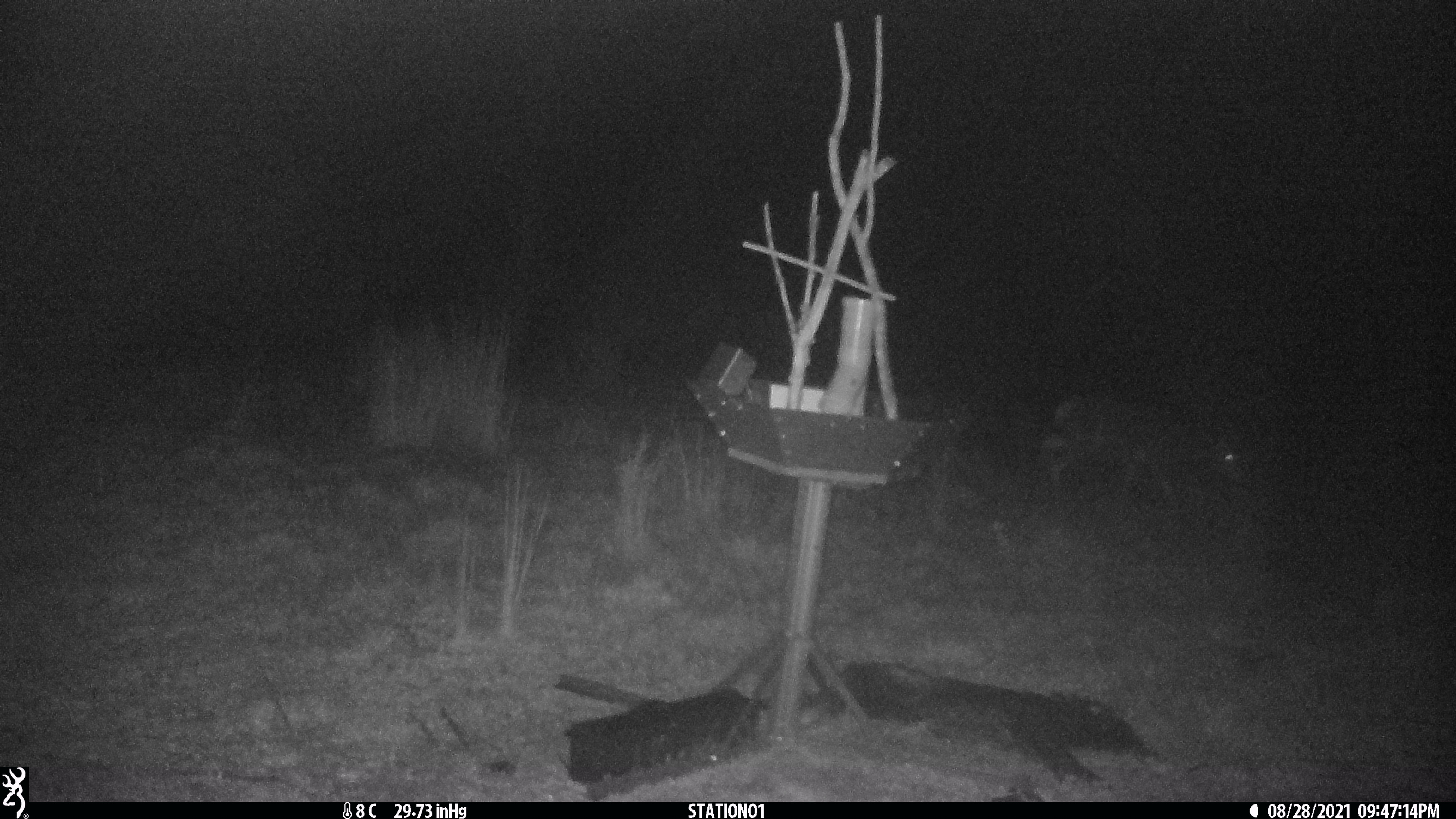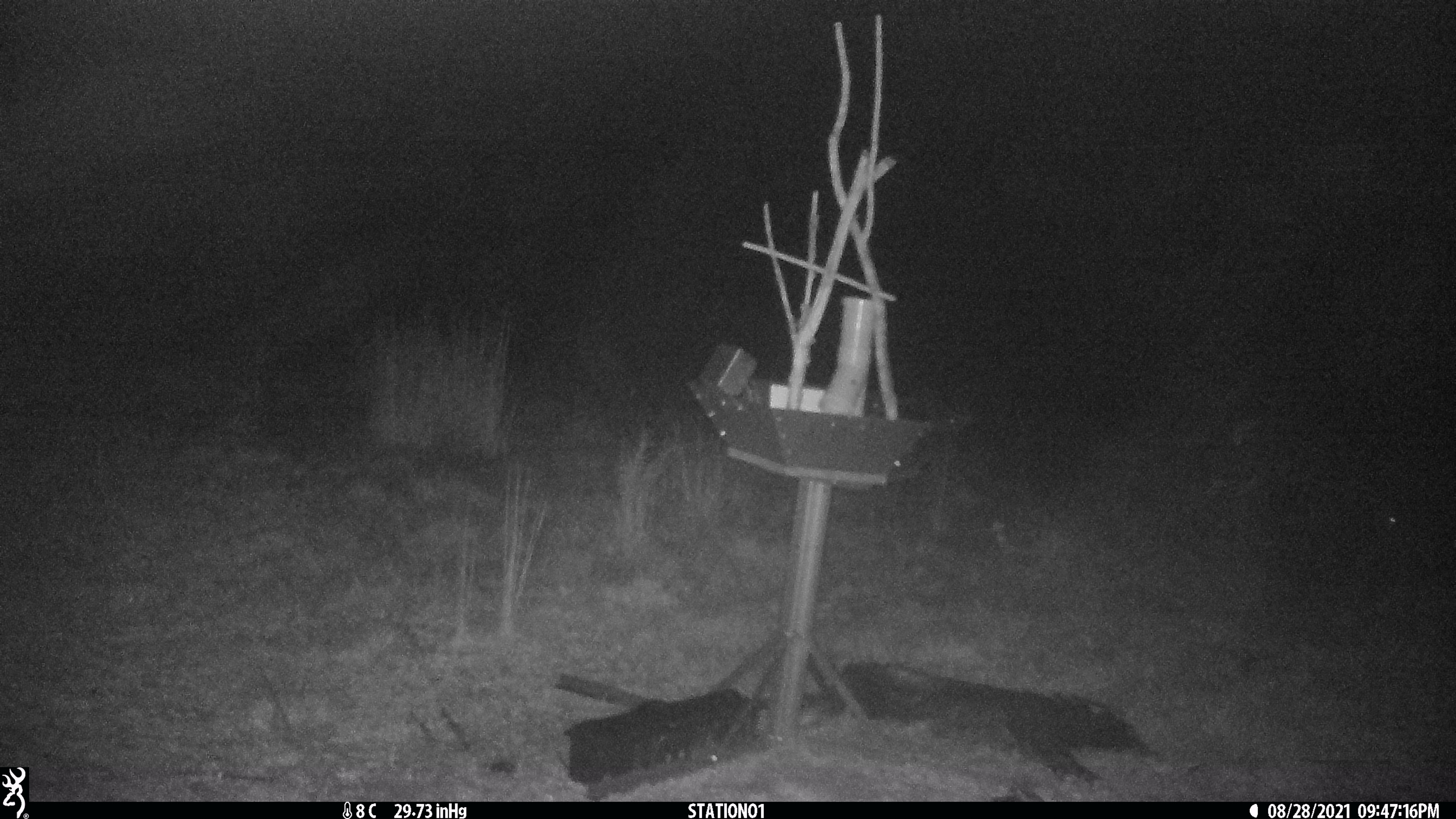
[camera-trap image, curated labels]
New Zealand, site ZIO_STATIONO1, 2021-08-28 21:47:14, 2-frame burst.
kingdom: Animalia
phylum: Chordata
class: Mammalia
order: Artiodactyla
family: Cervidae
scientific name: Cervidae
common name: deer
Deer (Cervidae).